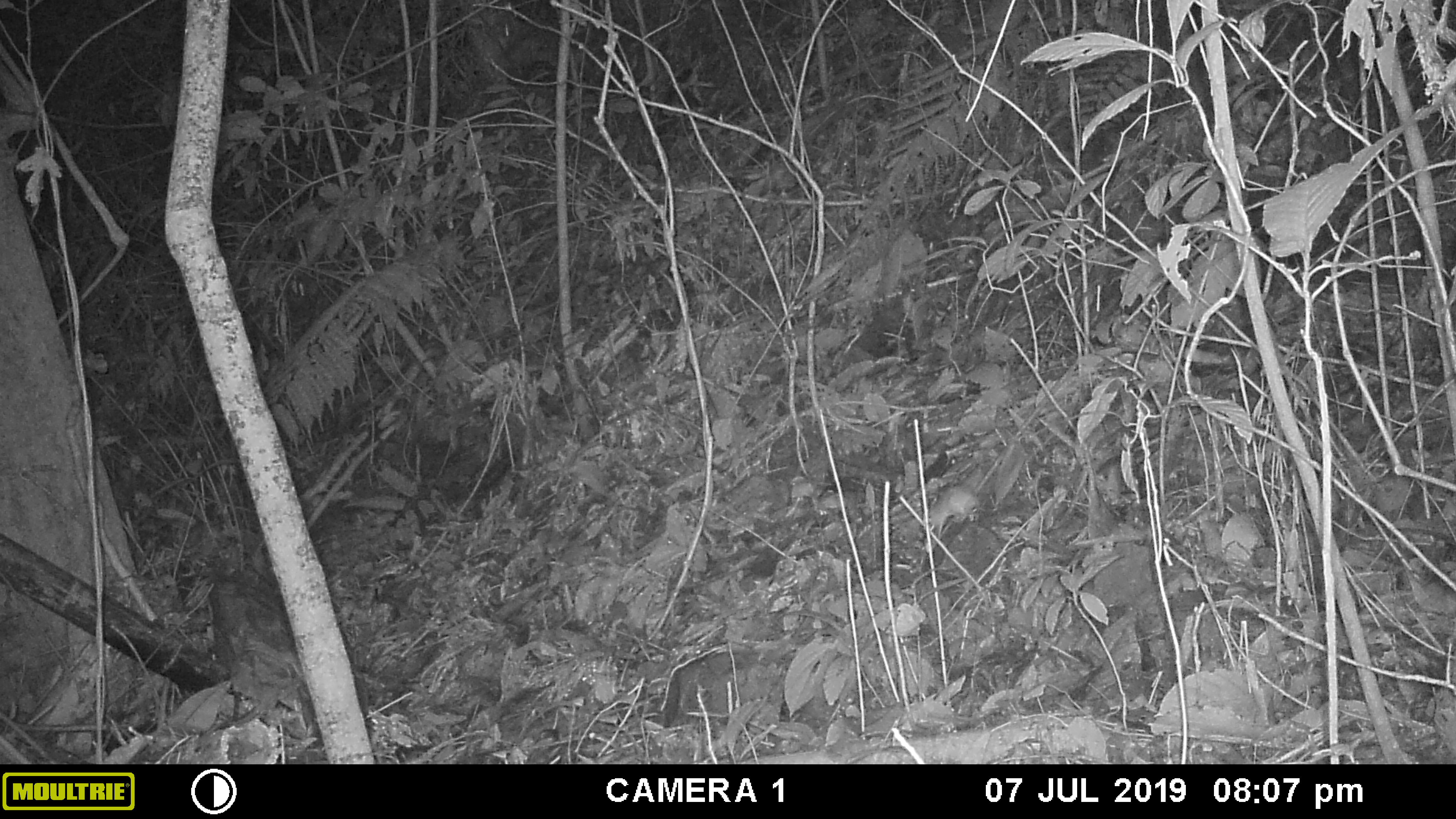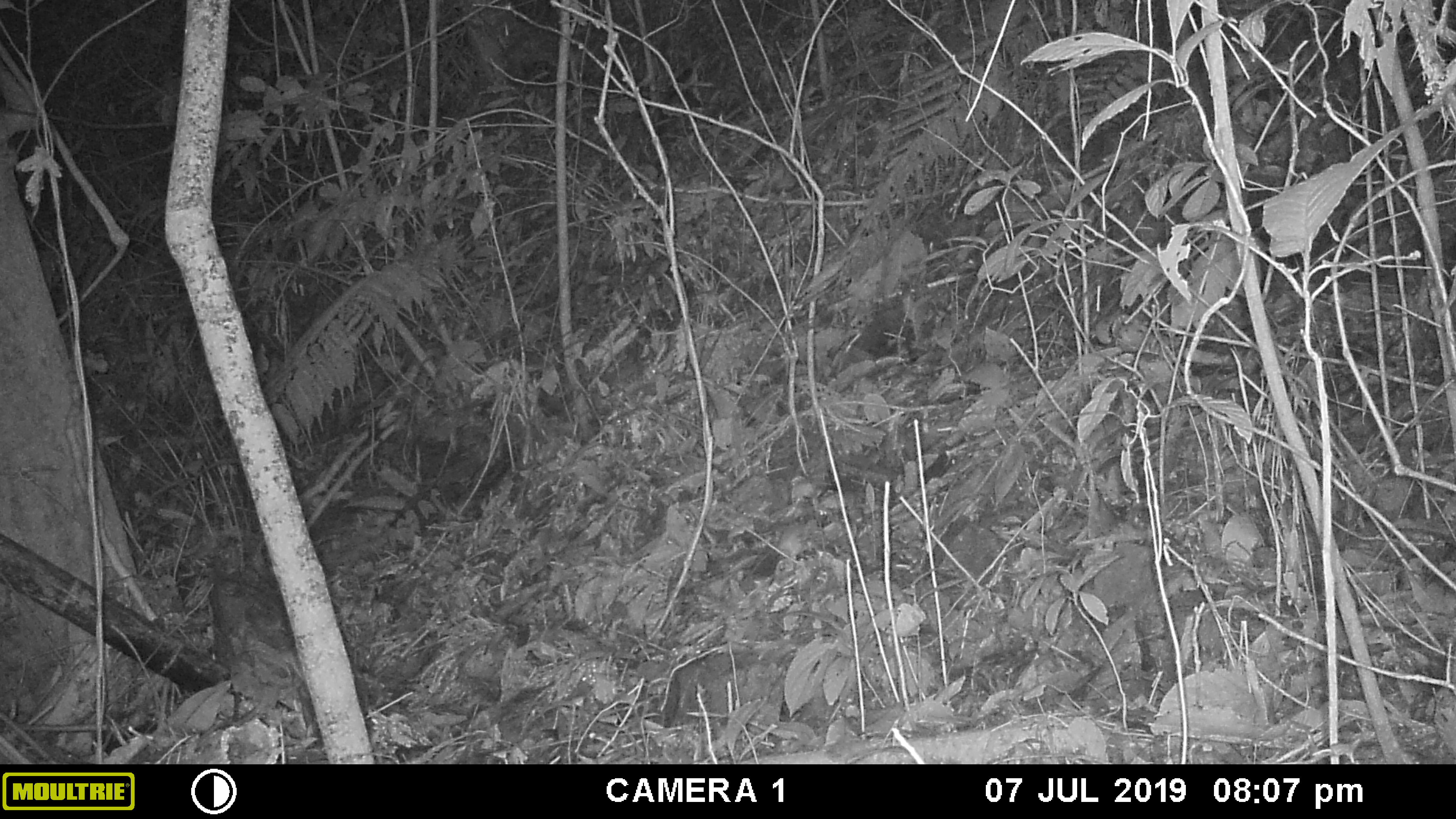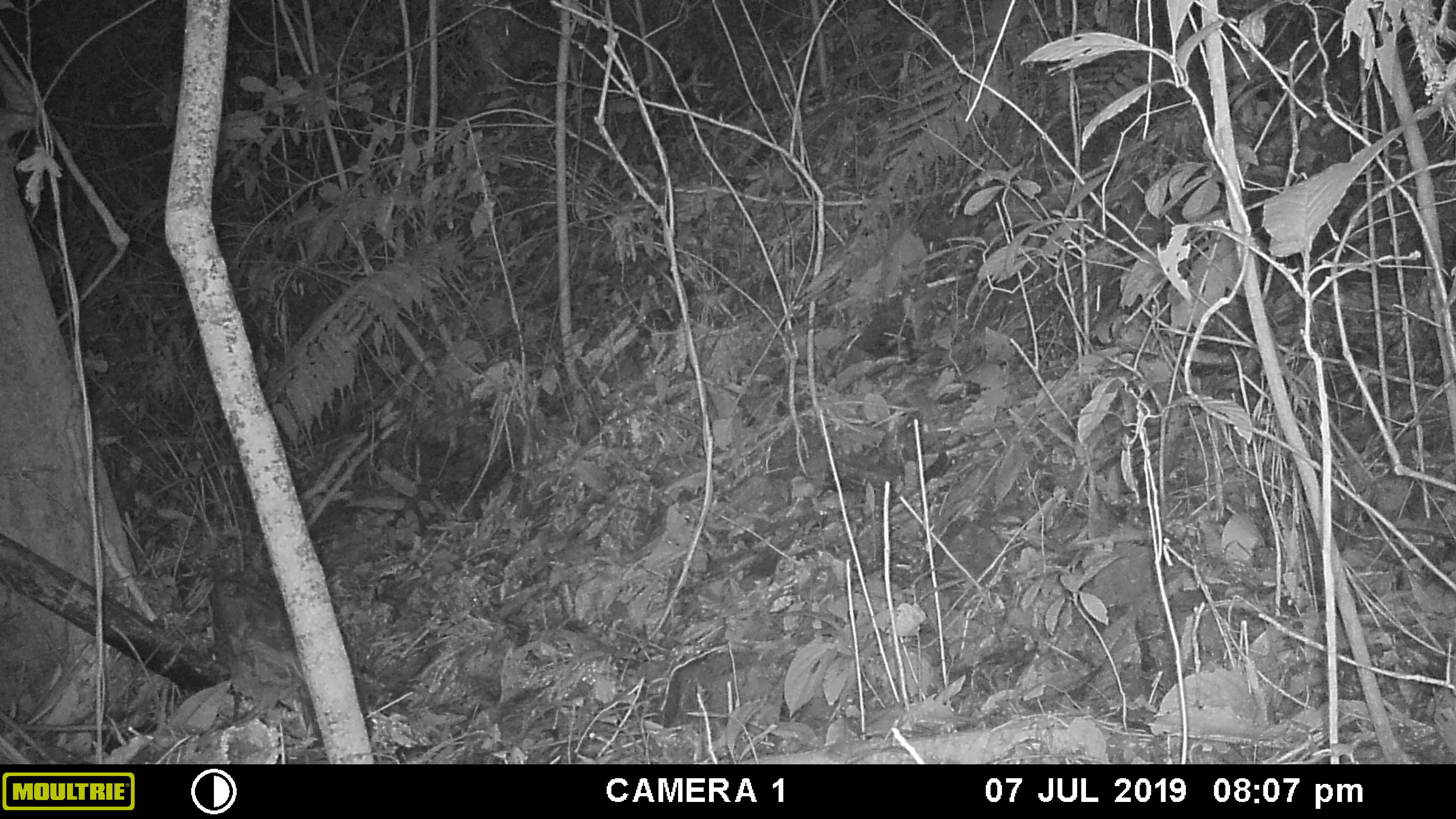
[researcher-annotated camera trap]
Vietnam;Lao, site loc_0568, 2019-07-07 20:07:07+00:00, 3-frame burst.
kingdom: Animalia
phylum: Chordata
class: Mammalia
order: Rodentia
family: Muridae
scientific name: Muridae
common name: old-world mice and rats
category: unidentified murid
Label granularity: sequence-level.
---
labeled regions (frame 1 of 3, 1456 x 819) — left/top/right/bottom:
unidentified murid: 928/485/980/528